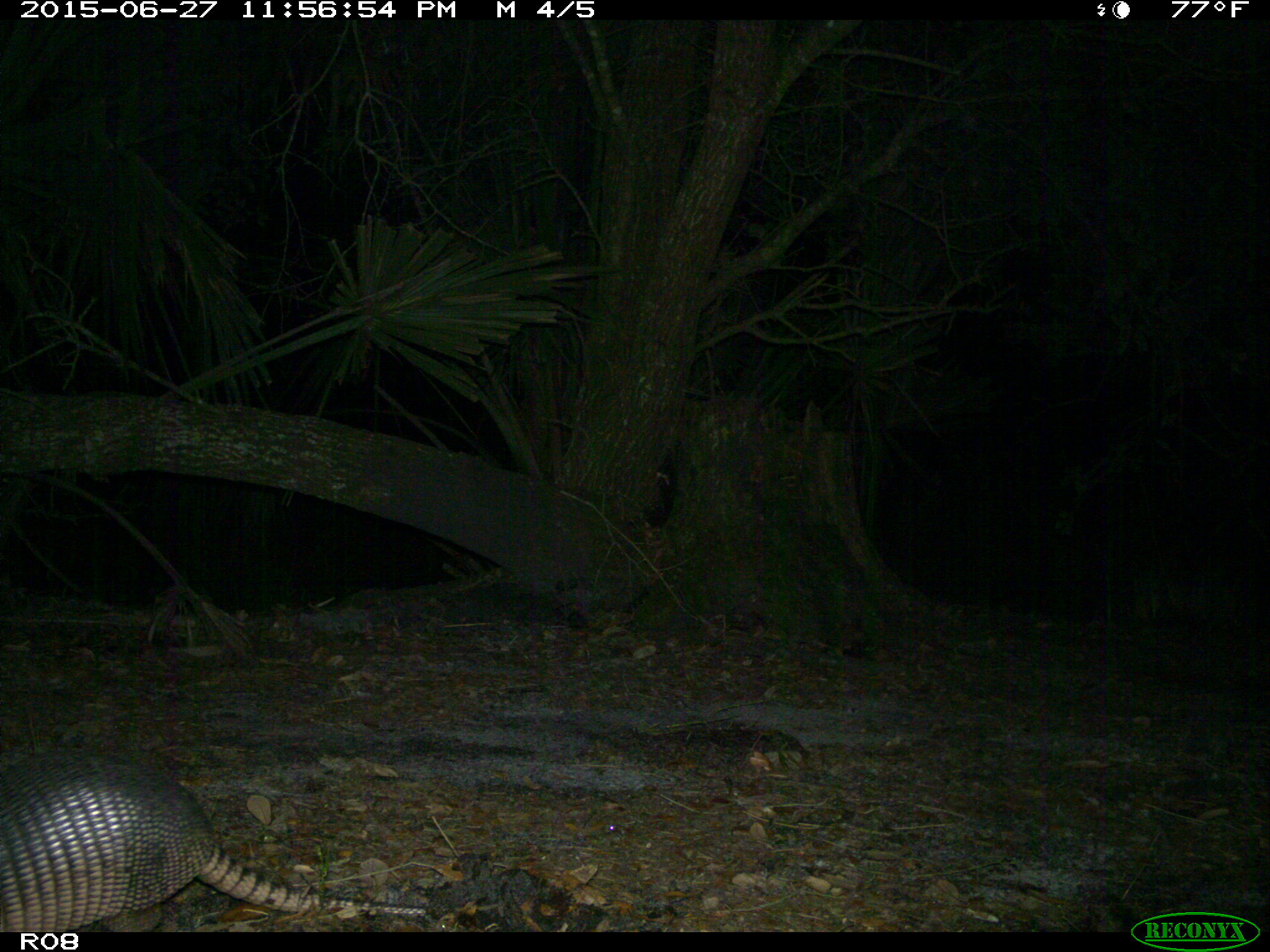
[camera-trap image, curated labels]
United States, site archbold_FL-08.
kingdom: Animalia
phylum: Chordata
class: Mammalia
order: Cingulata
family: Dasypodidae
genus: Dasypus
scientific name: Dasypus novemcinctus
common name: nine-banded armadillo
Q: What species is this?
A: Dasypus novemcinctus (nine-banded armadillo).